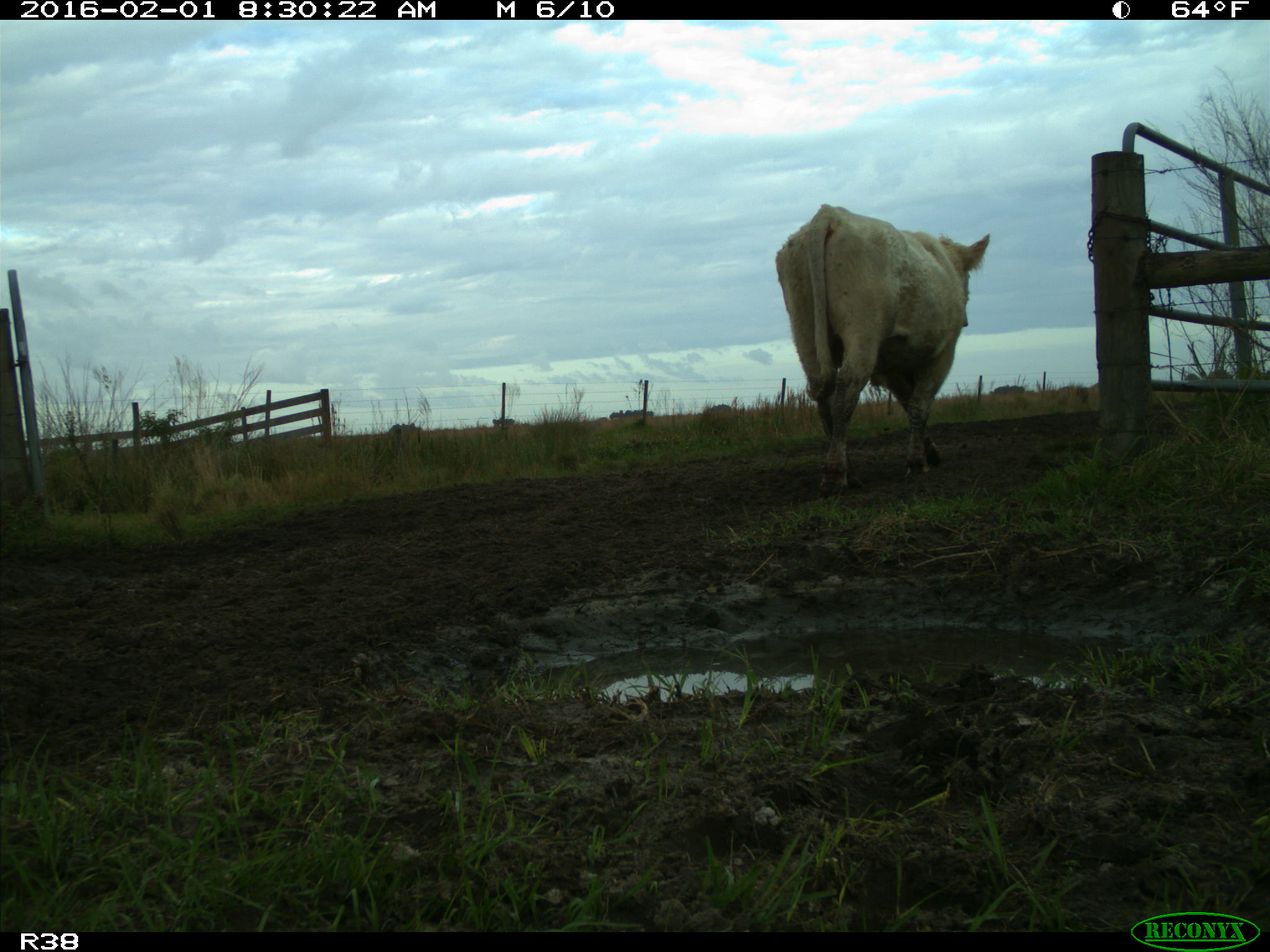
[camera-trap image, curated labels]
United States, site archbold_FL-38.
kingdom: Animalia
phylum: Chordata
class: Mammalia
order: Artiodactyla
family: Bovidae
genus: Bos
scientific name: Bos taurus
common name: domestic cow